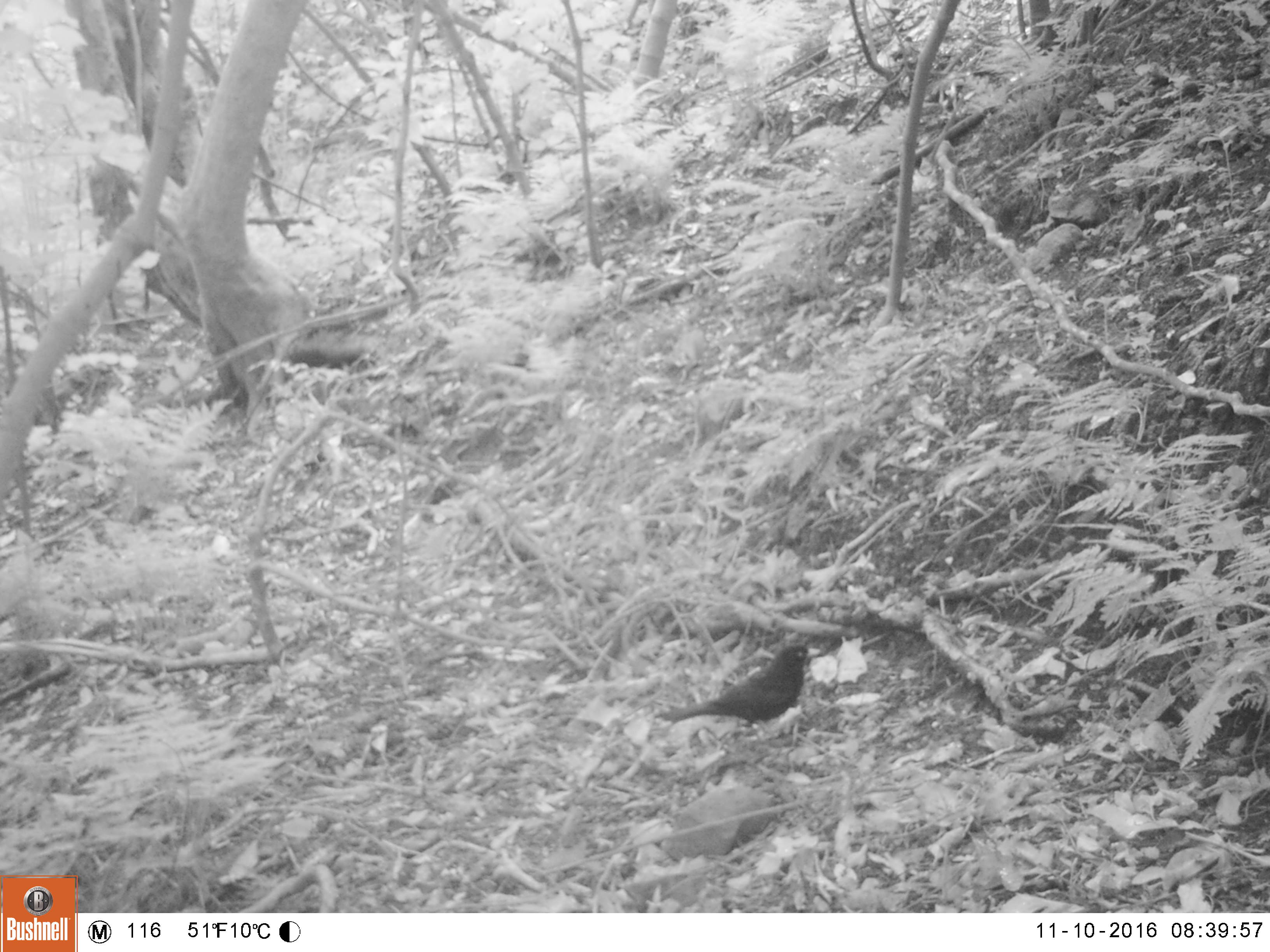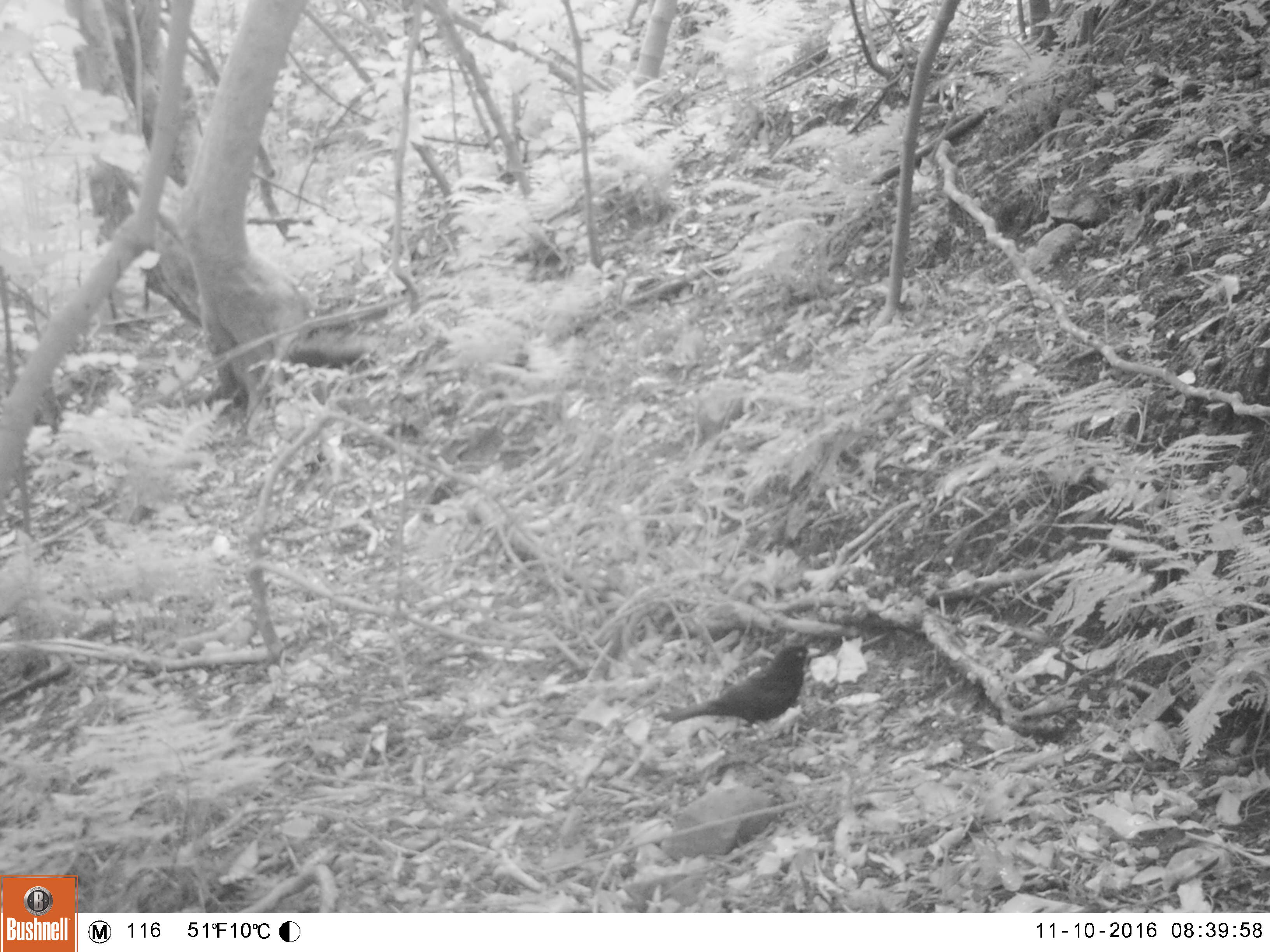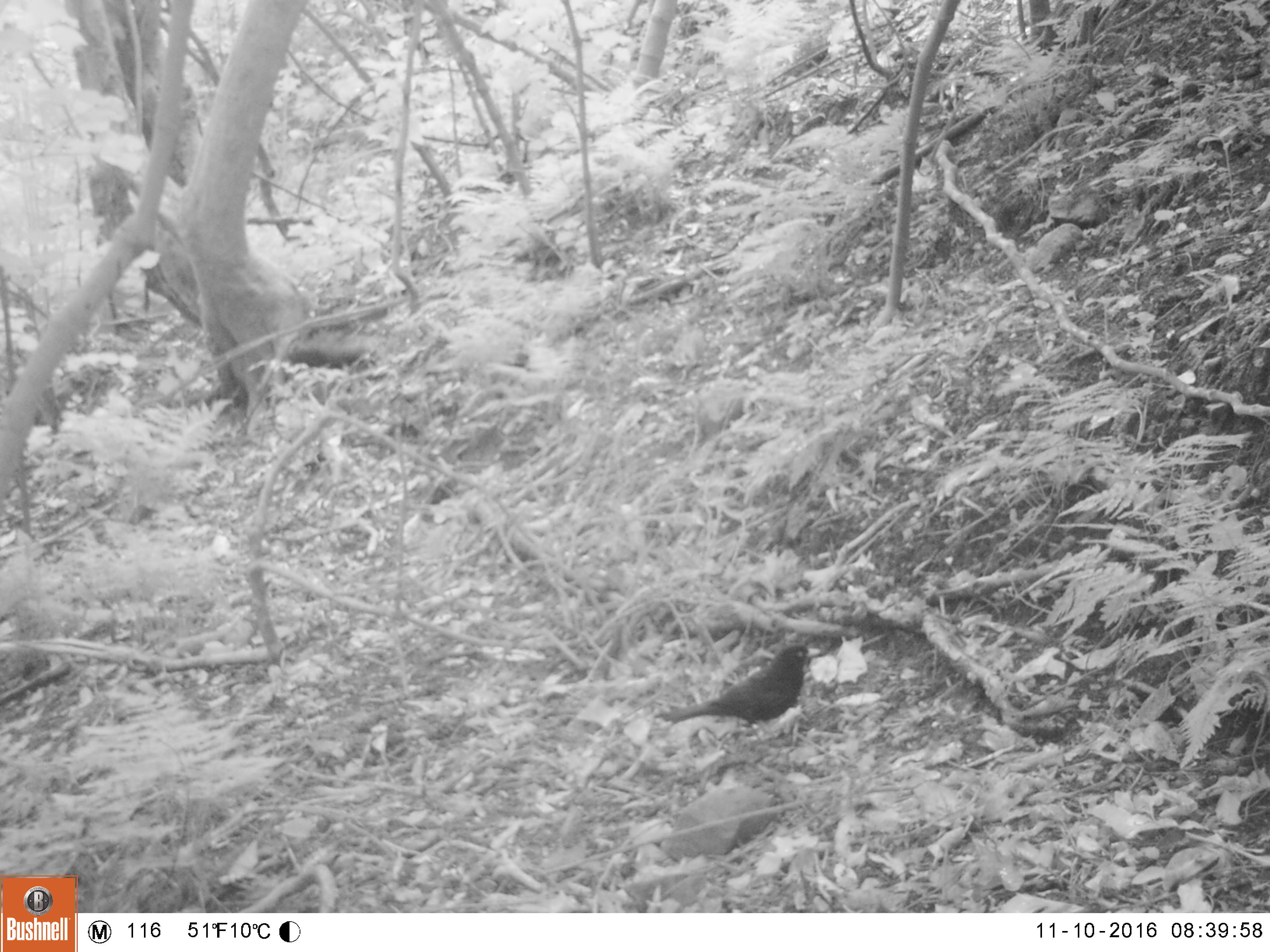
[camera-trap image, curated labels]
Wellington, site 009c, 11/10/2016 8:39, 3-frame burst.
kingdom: Animalia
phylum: Chordata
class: Aves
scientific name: Aves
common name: bird